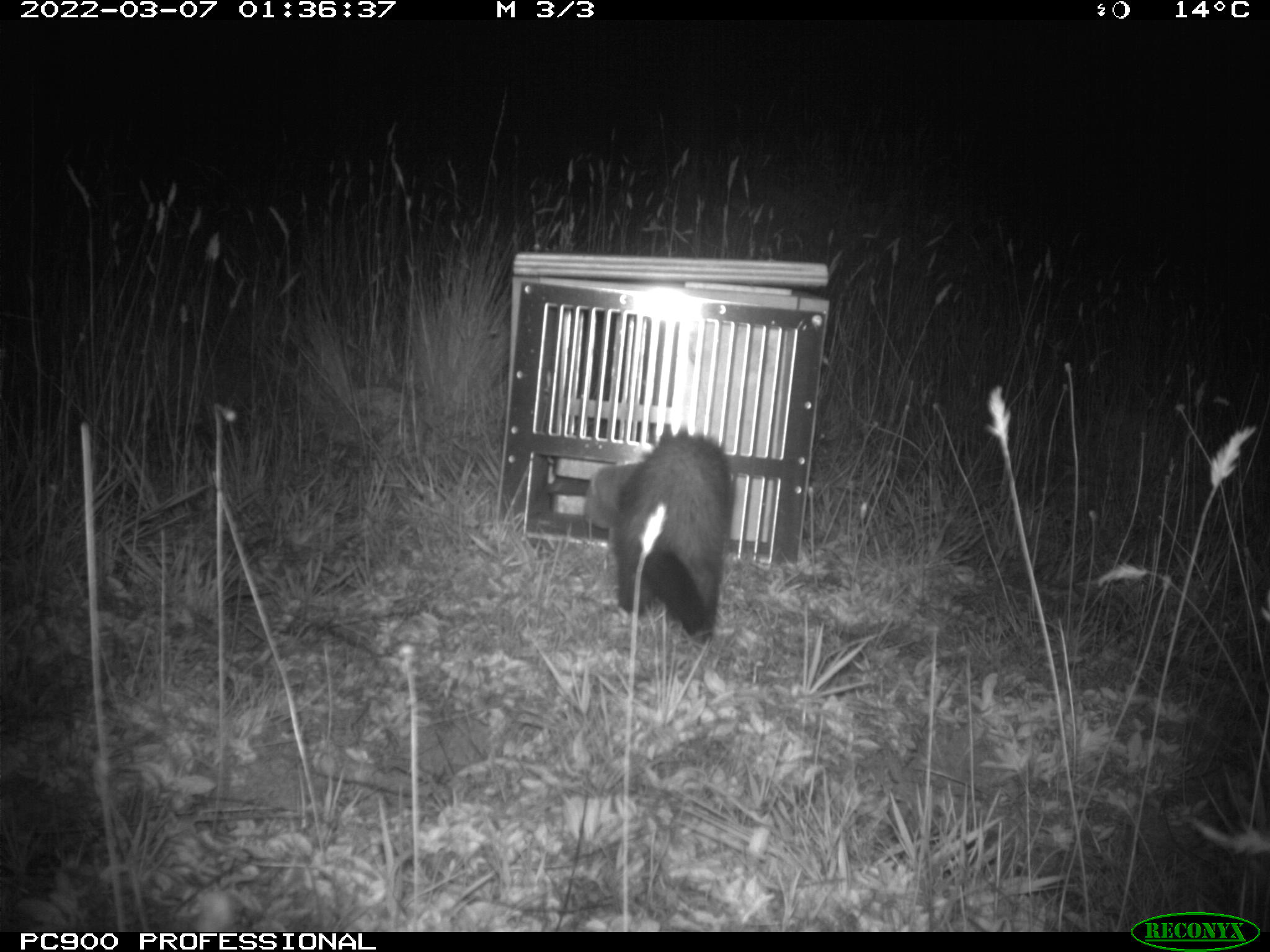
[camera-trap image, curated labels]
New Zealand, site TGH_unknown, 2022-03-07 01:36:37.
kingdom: Animalia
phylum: Chordata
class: Mammalia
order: Carnivora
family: Mustelidae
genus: Mustela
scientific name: Mustela furo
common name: ferret